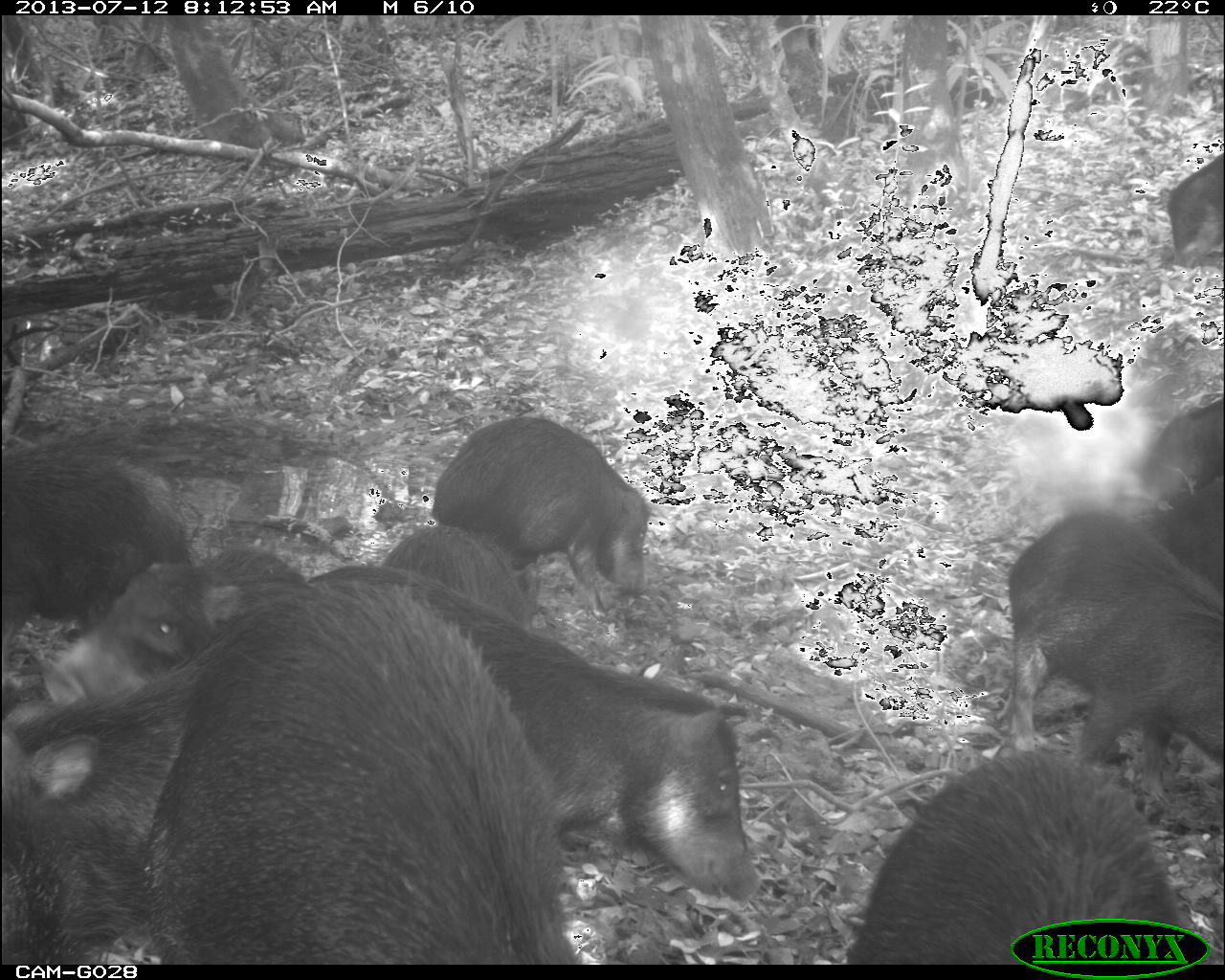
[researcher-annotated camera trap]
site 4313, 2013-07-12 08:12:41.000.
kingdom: Animalia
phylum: Chordata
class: Mammalia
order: Artiodactyla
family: Tayassuidae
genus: Tayassu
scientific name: Tayassu pecari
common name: white-lipped peccary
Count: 20.